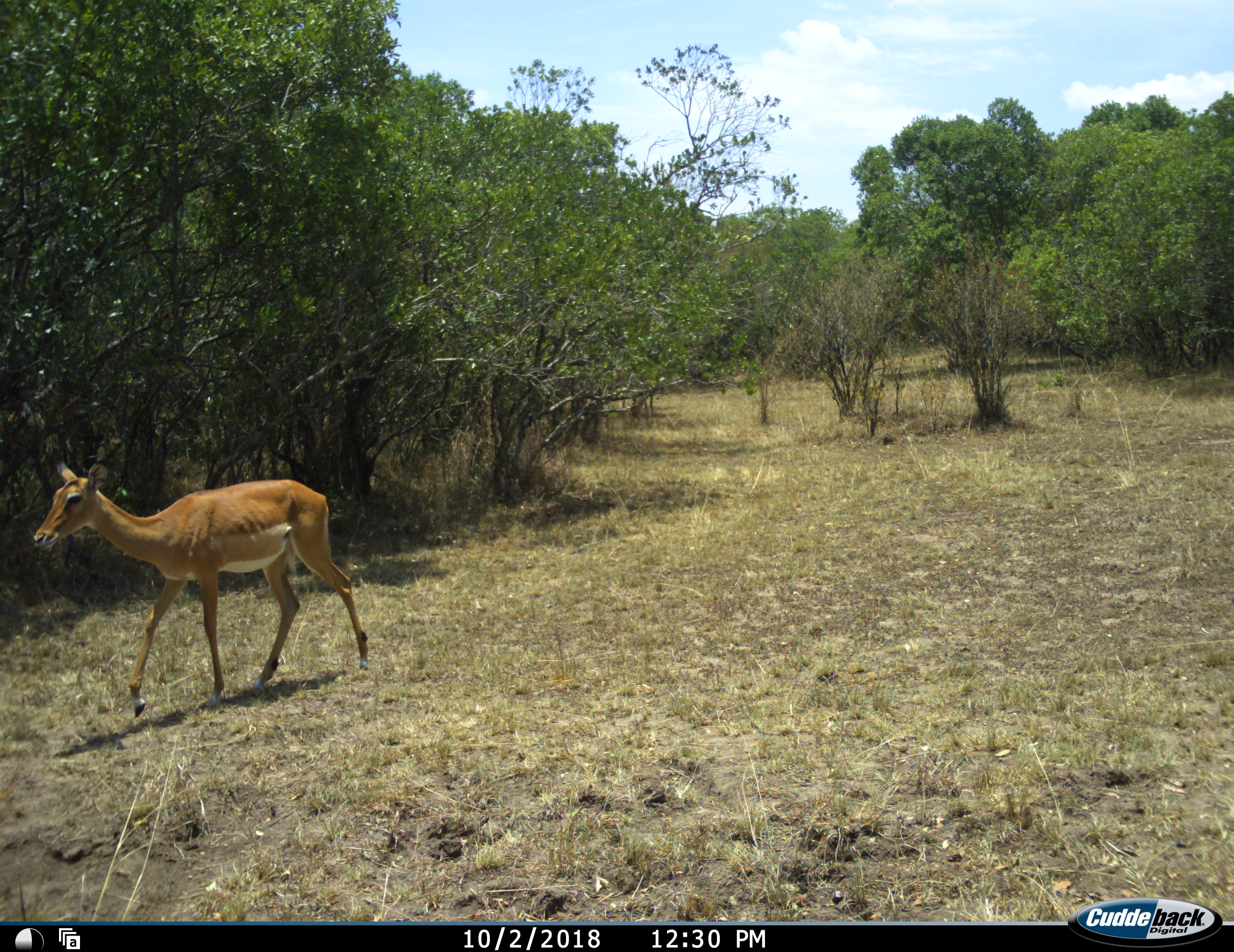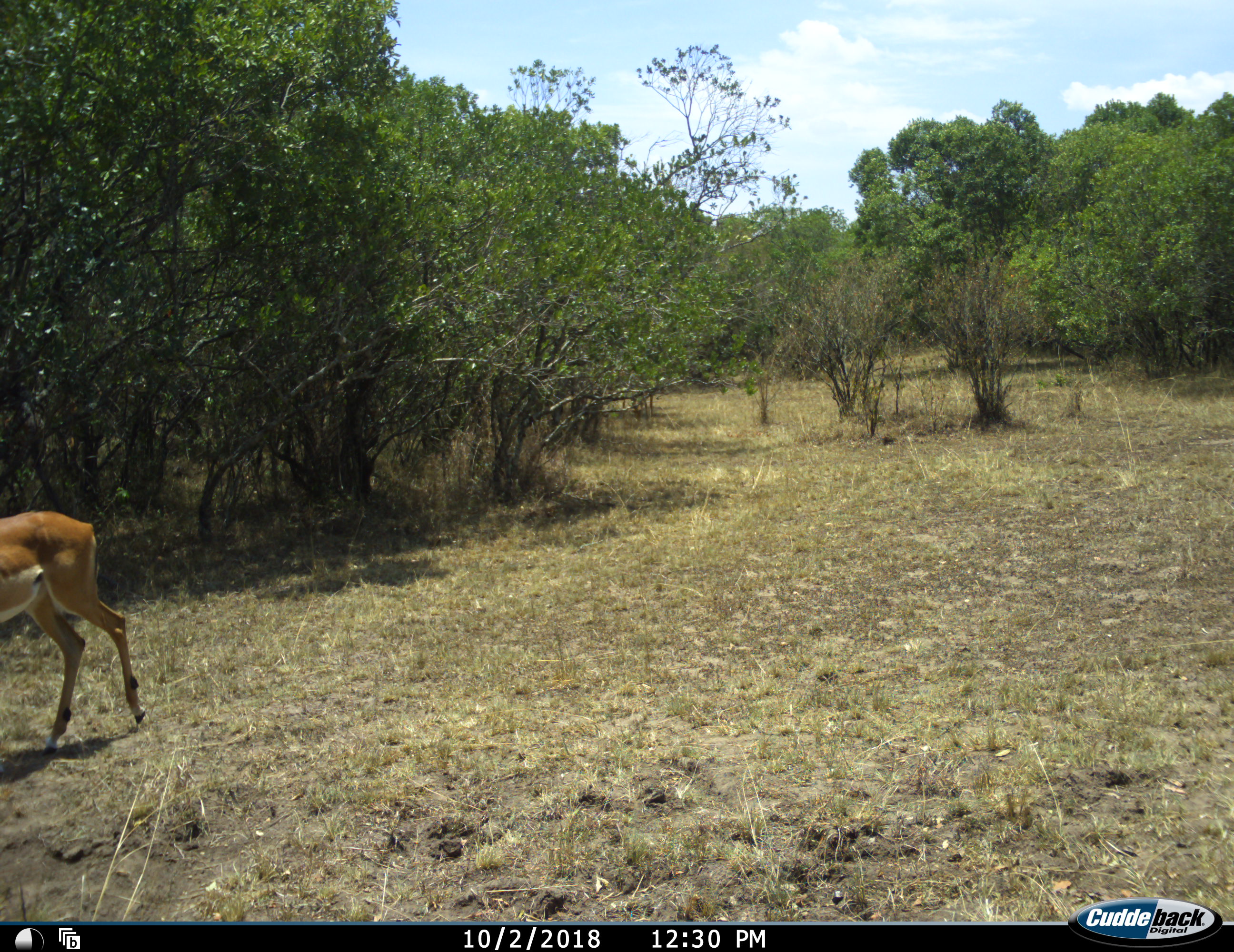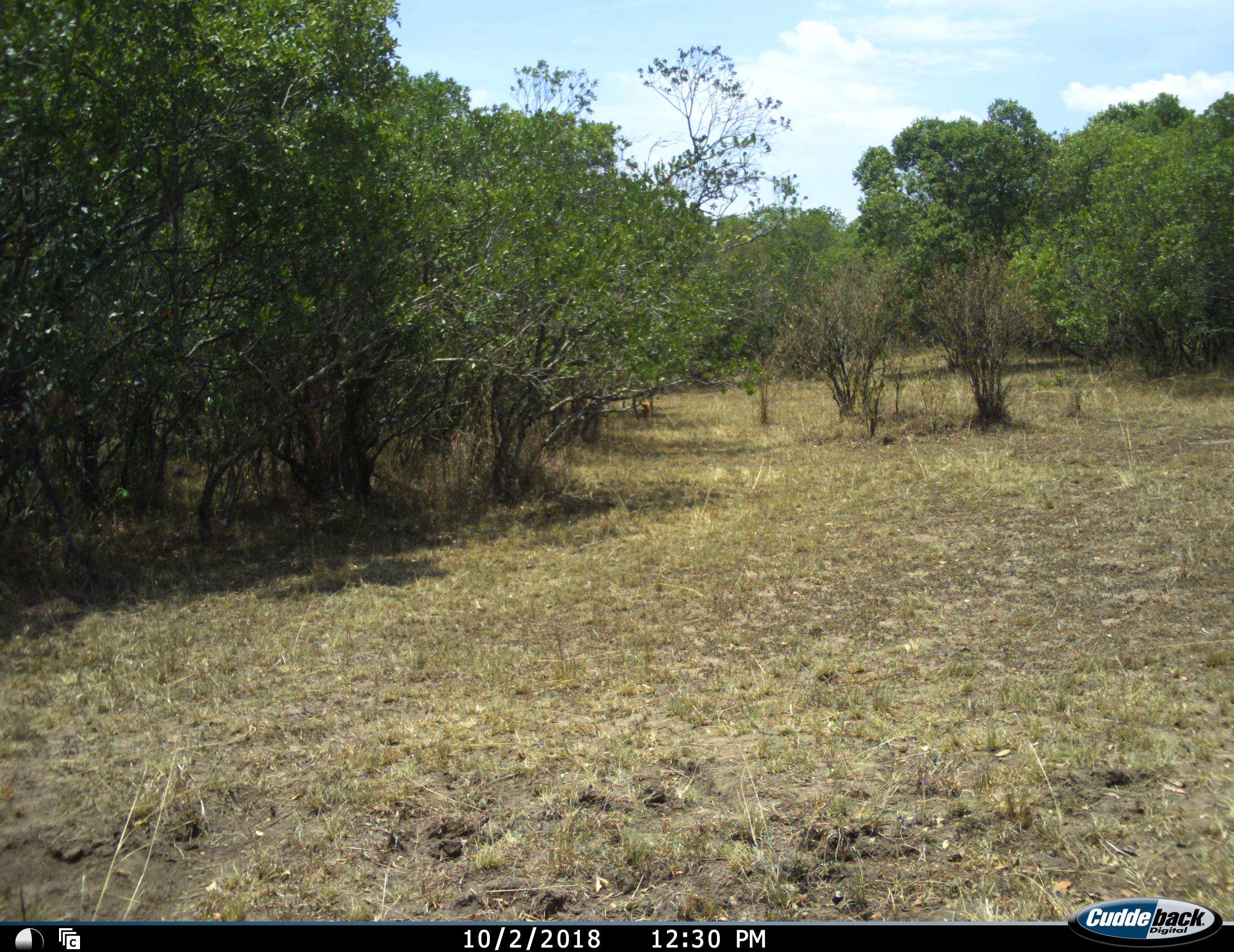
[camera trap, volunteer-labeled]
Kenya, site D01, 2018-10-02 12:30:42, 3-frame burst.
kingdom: Animalia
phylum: Chordata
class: Mammalia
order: Artiodactyla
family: Bovidae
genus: Aepyceros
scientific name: Aepyceros melampus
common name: impala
Impala (Aepyceros melampus), count 1. Behavior (volunteer vote fractions): standing 11%, resting 0%, moving 100%, interacting 0%. Young present (vote fraction): 0%. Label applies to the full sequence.